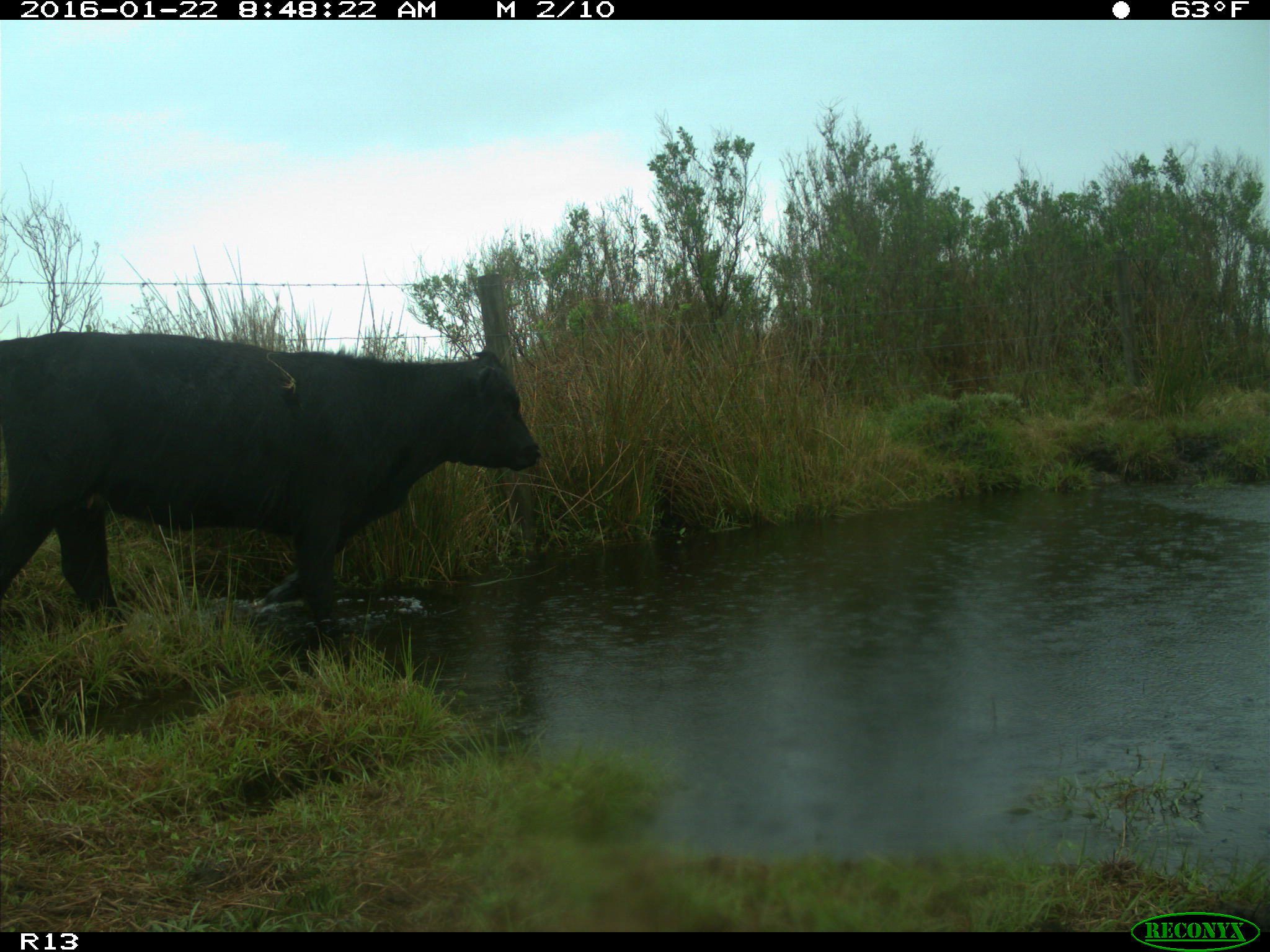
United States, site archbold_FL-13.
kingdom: Animalia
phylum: Chordata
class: Mammalia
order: Artiodactyla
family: Bovidae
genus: Bos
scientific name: Bos taurus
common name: domestic cow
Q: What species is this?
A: Bos taurus (domestic cow).